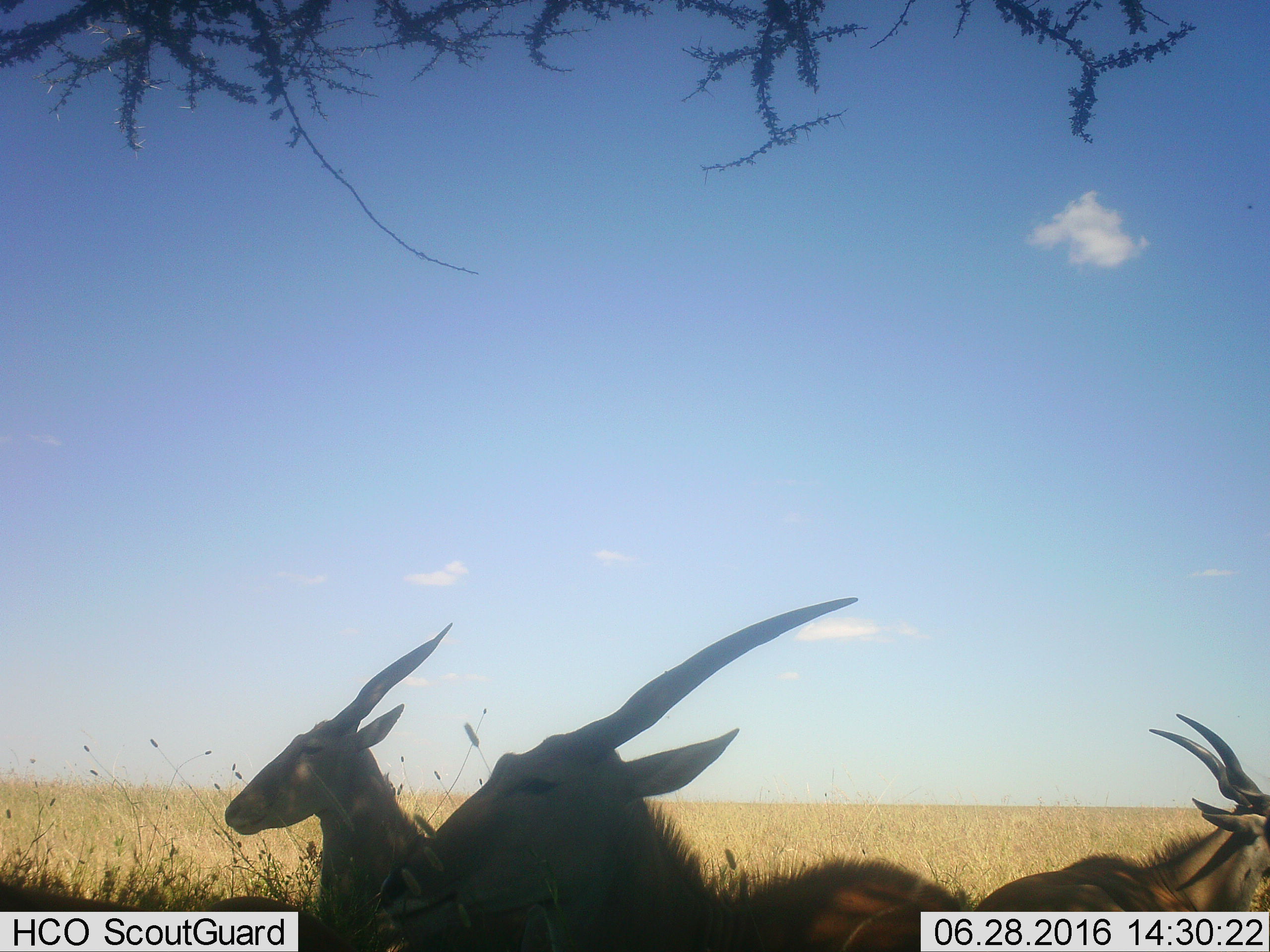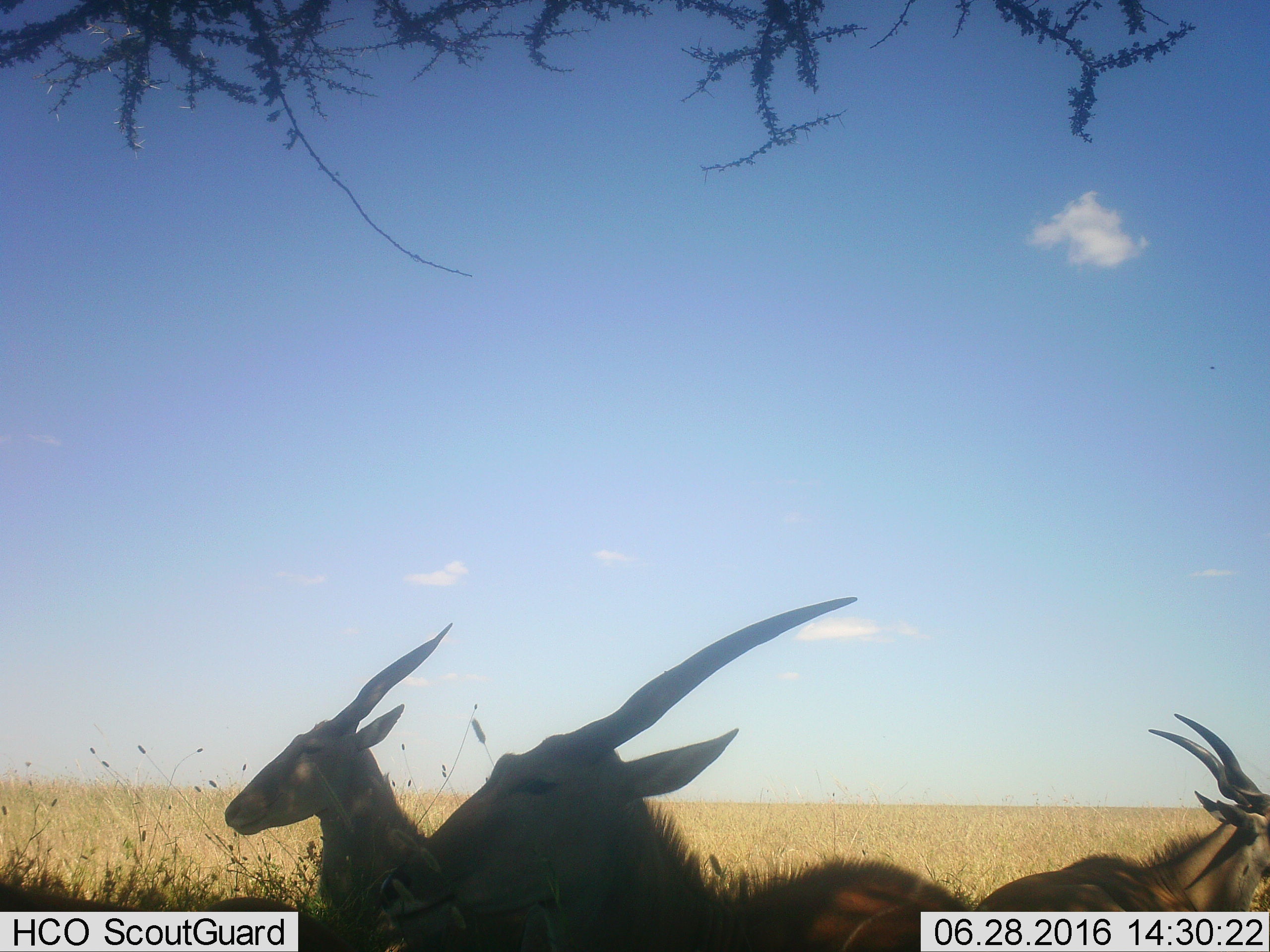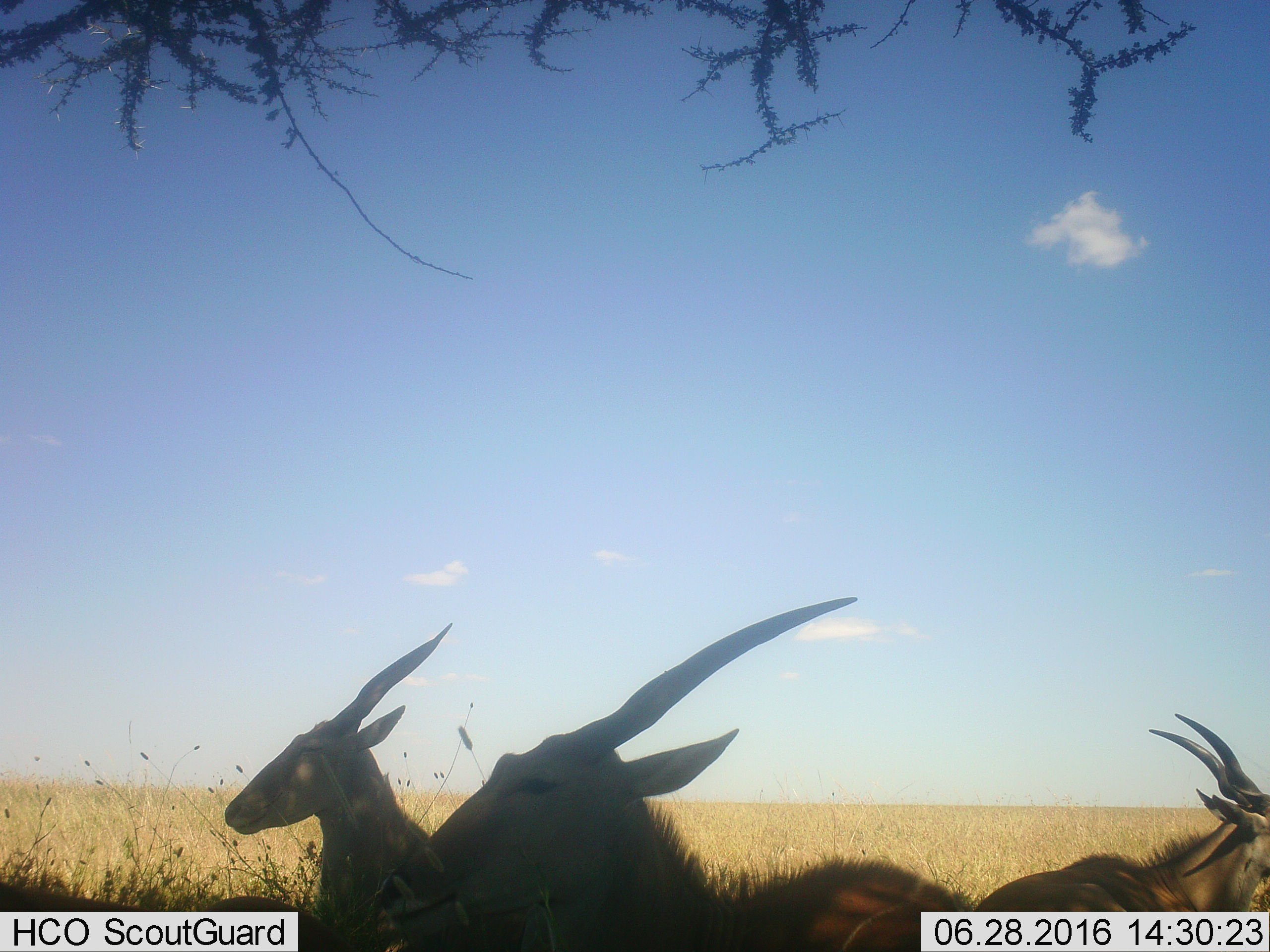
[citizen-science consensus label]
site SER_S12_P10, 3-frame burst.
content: unidentified animal